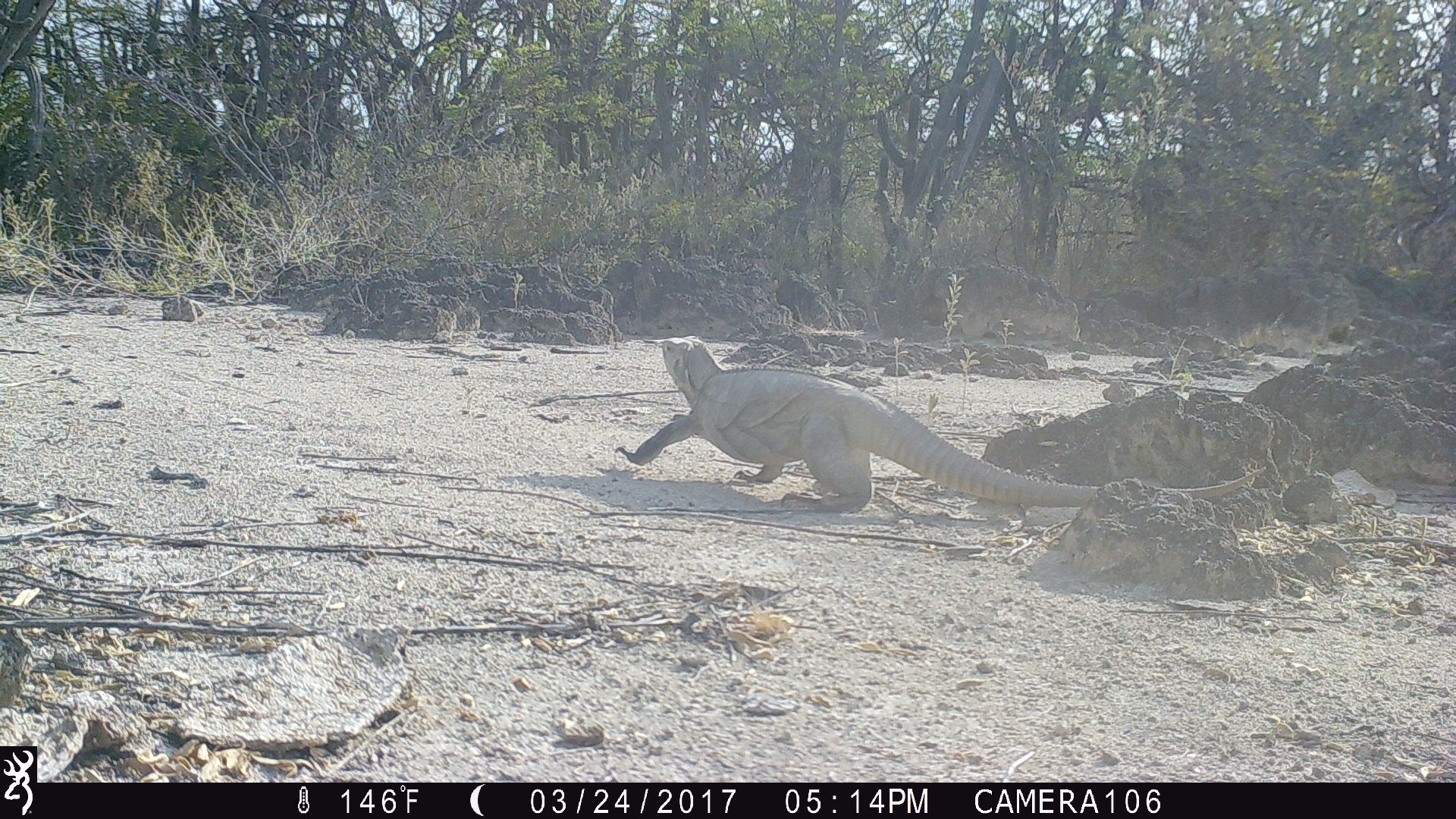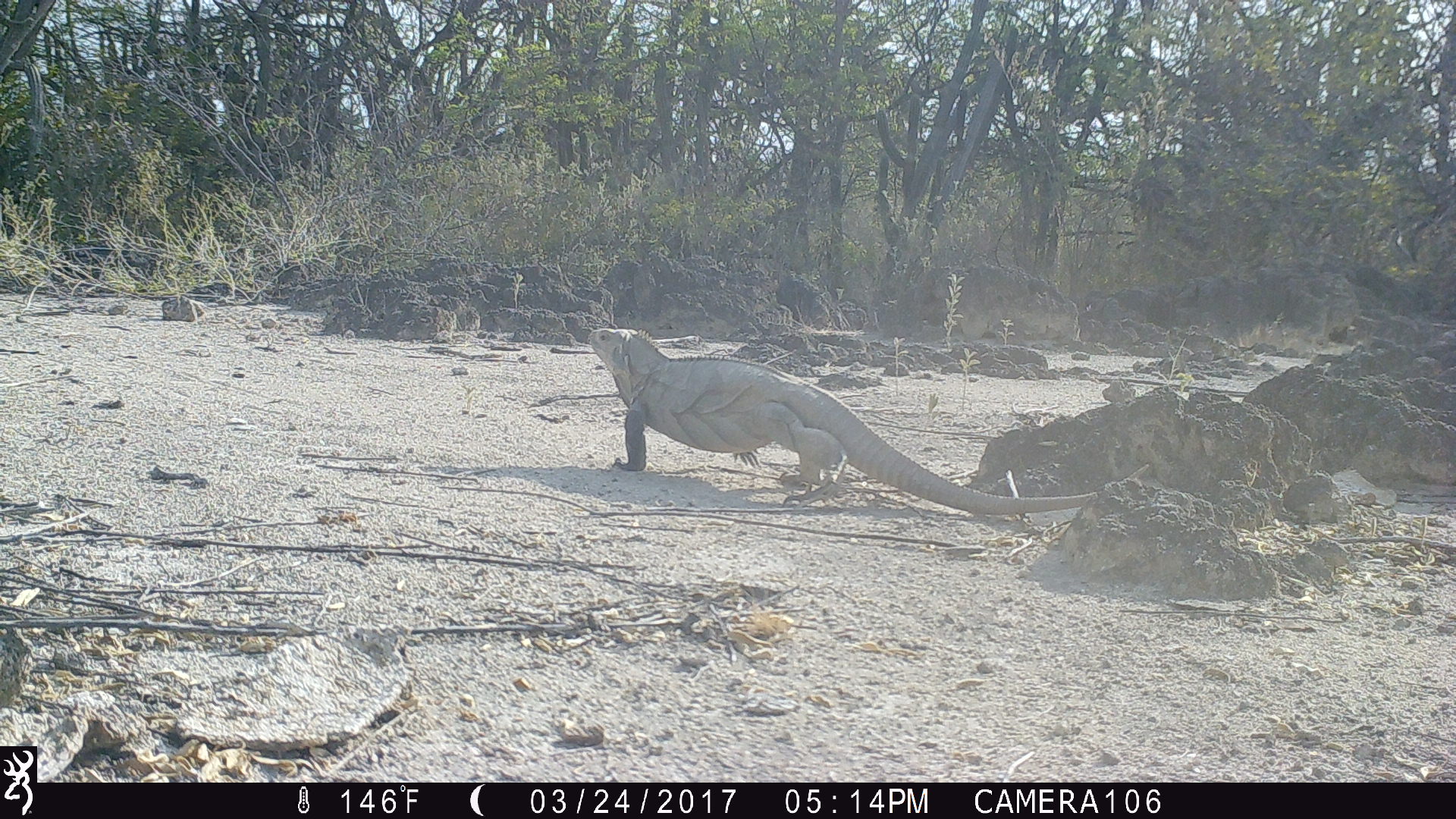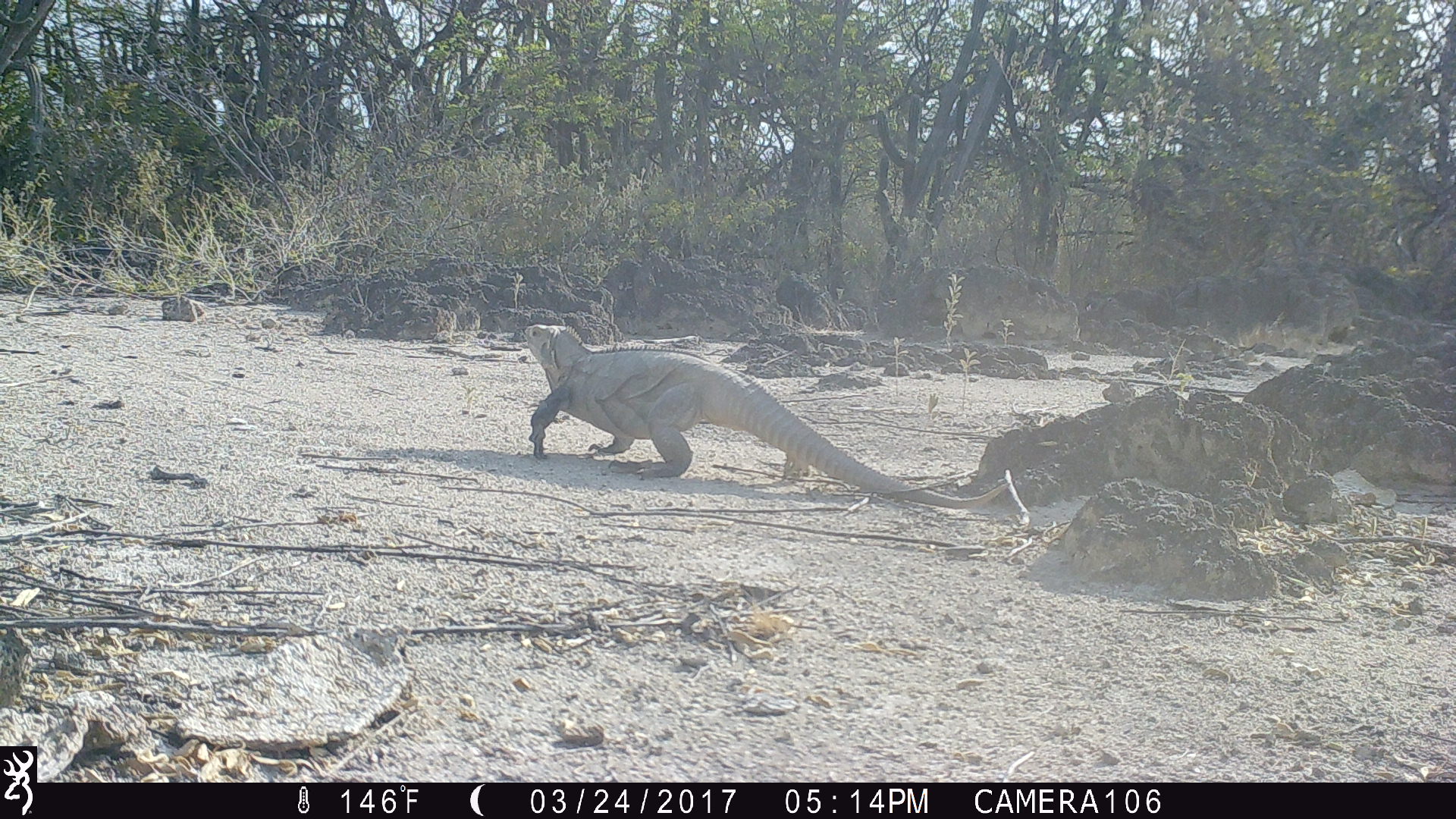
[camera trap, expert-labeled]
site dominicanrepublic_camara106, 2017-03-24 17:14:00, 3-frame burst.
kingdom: Animalia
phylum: Chordata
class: Reptilia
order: Squamata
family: Iguanidae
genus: Iguana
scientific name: Iguana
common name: typical iguanas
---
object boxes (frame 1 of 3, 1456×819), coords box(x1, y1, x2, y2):
iguana: box(616, 334, 1246, 519)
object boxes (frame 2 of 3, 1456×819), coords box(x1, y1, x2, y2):
iguana: box(573, 323, 1078, 513)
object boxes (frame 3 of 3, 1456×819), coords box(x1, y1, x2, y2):
iguana: box(515, 318, 1015, 504)